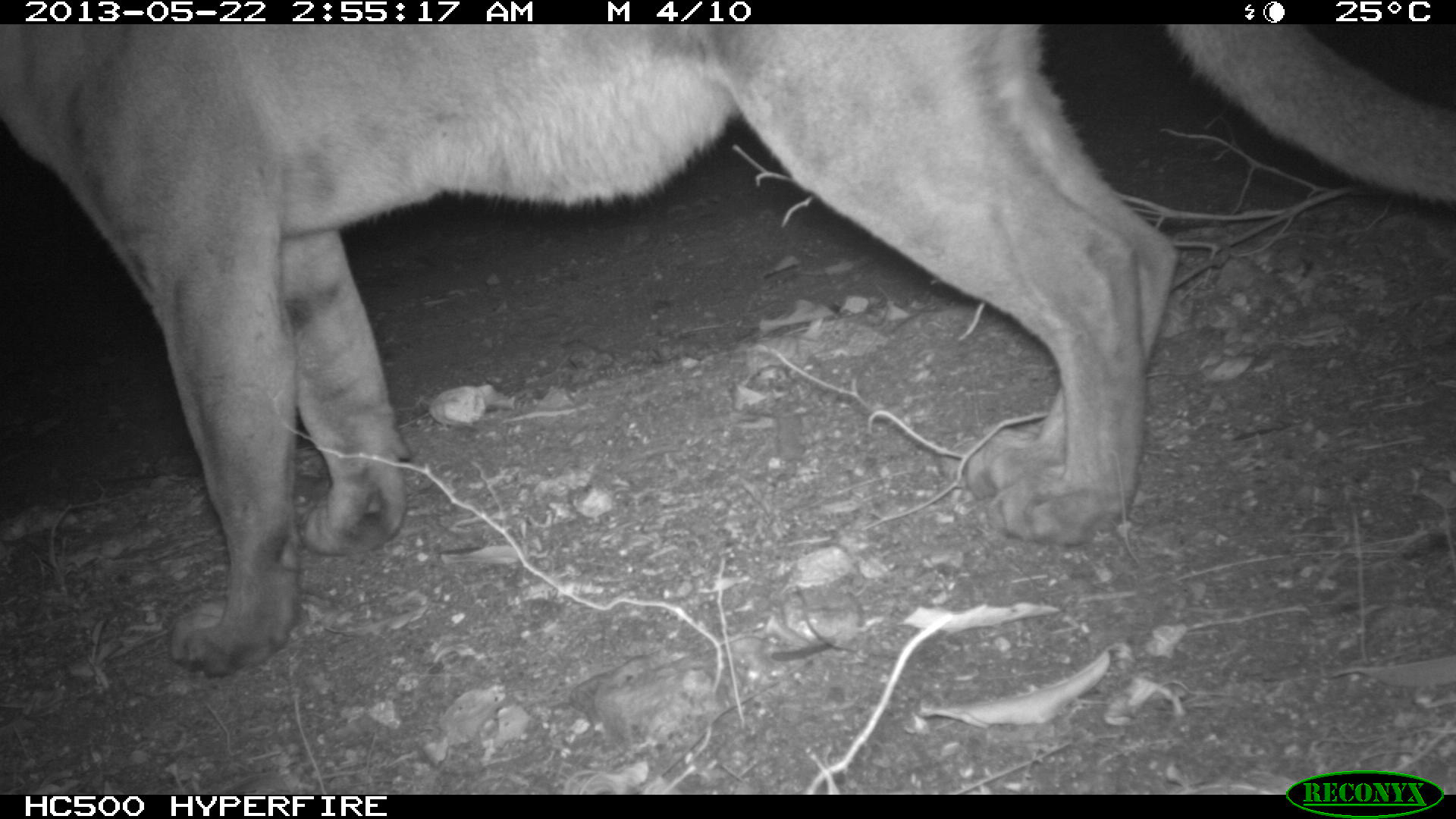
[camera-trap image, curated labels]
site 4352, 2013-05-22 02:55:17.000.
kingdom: Animalia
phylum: Chordata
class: Mammalia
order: Carnivora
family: Felidae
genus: Puma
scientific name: Puma concolor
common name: mountain lion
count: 1